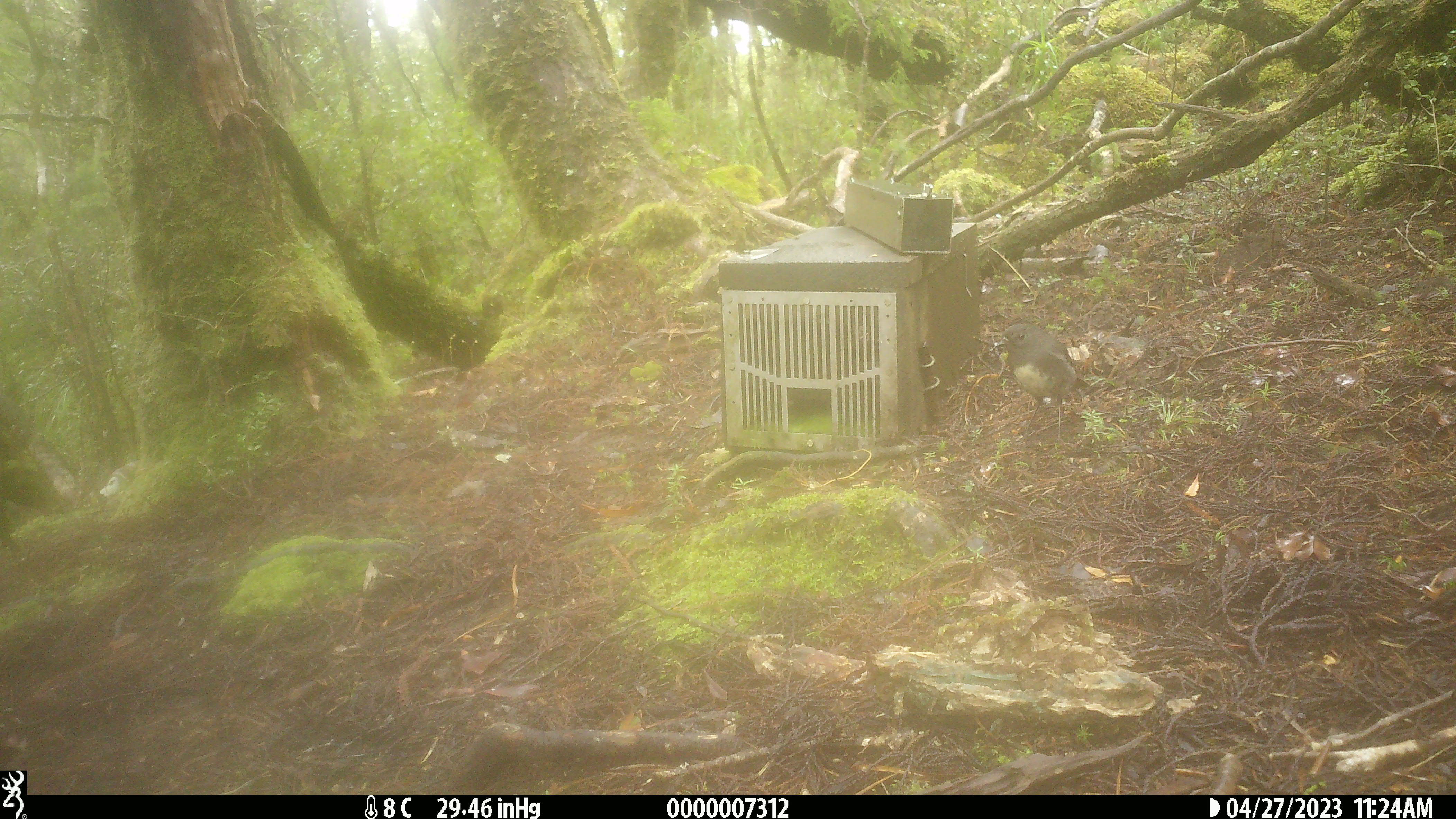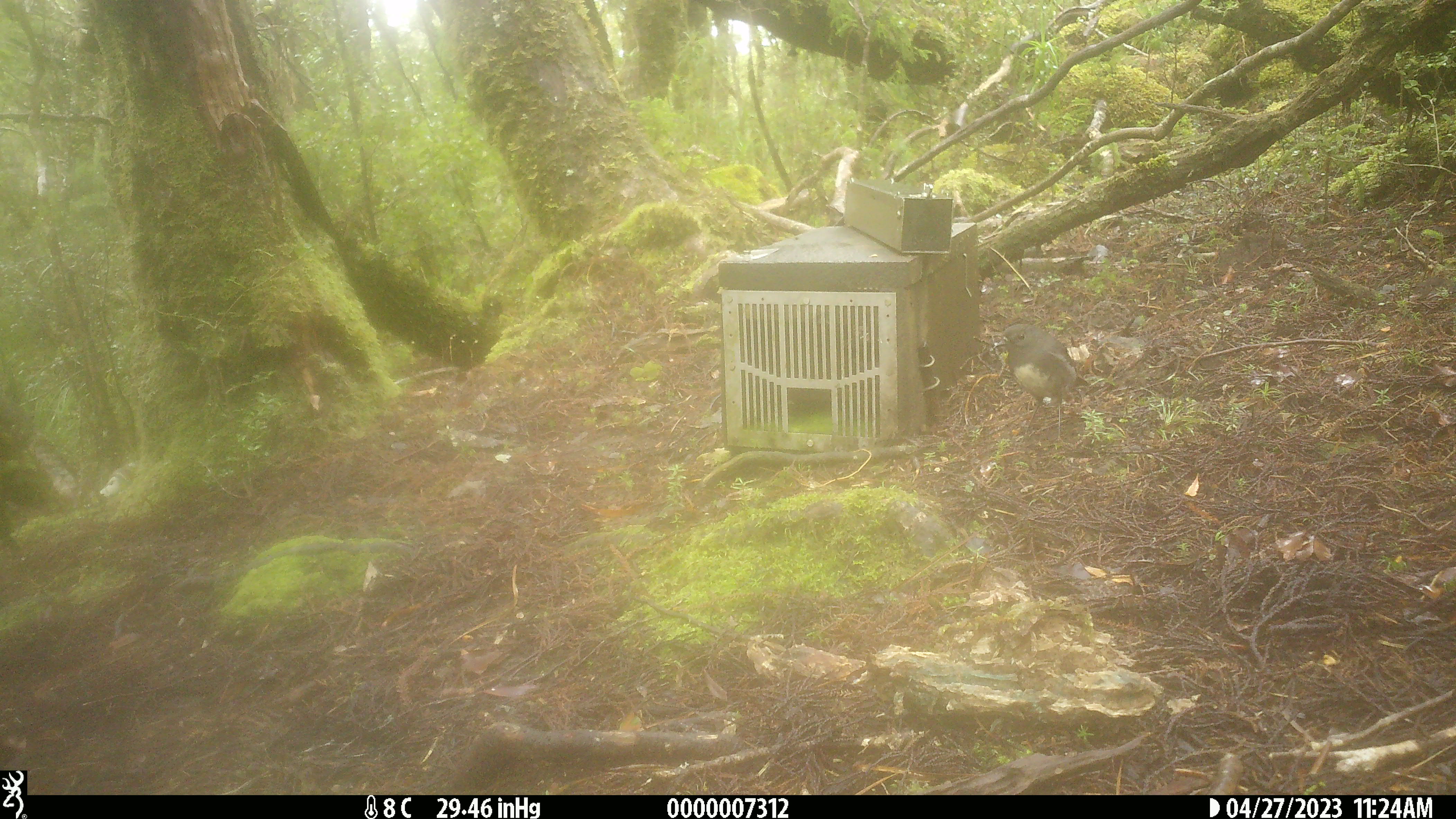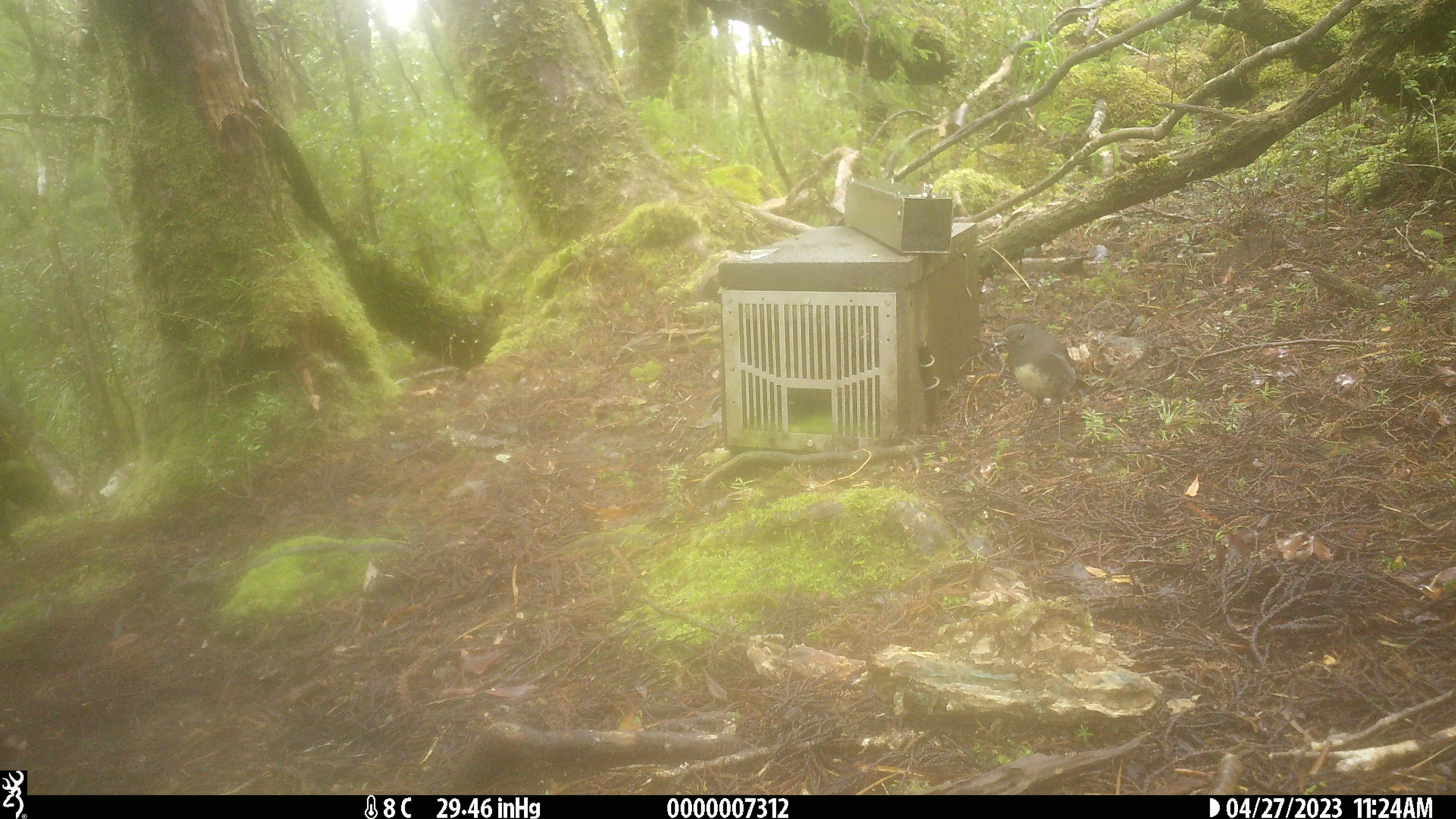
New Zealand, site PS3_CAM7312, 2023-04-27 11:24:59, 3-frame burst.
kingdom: Animalia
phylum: Chordata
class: Aves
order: Passeriformes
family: Petroicidae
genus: Petroica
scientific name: Petroica australis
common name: new zealand robin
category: robin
Robin (new zealand robin) (Petroica australis).